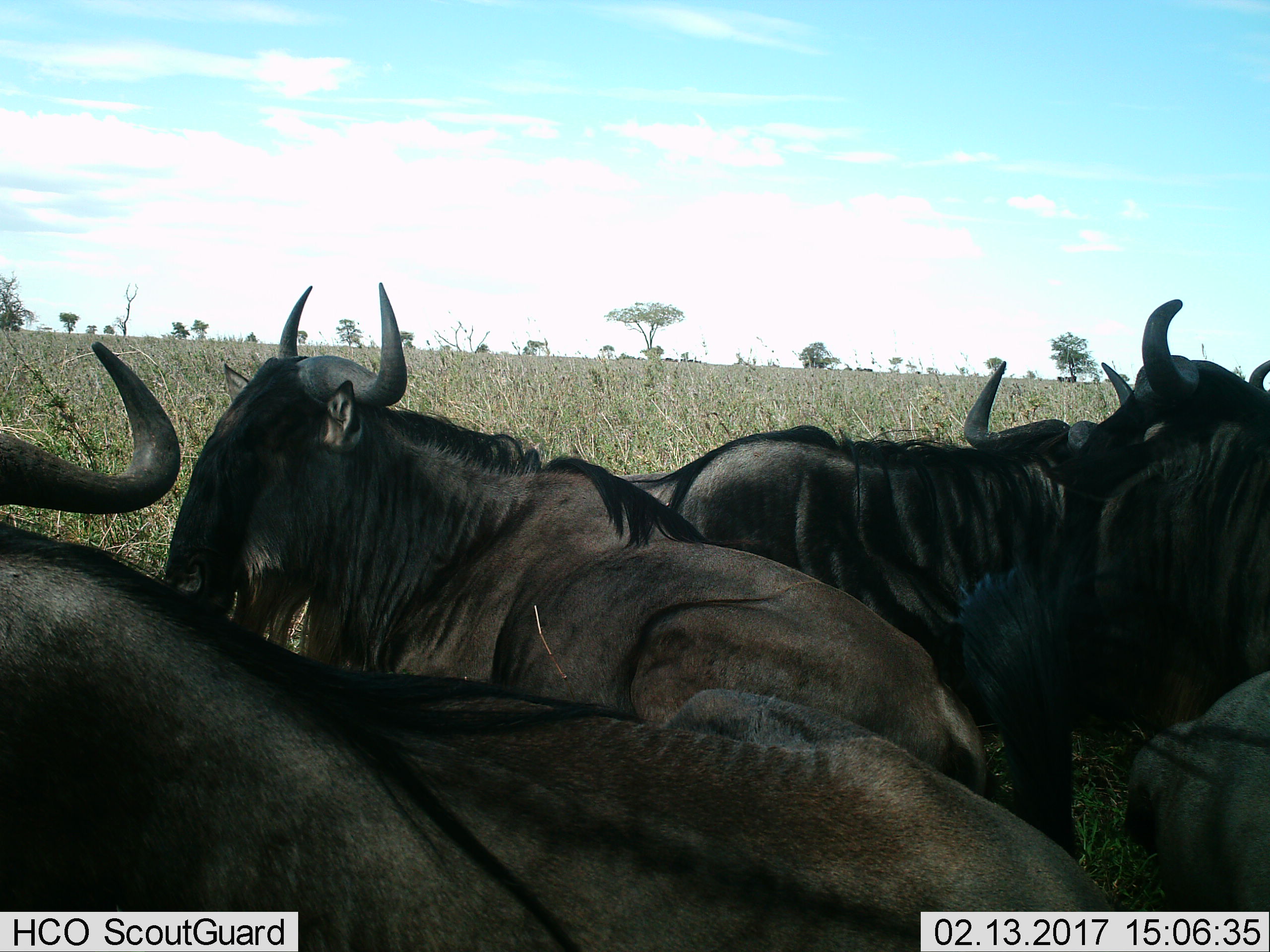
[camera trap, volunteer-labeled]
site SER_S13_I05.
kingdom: Animalia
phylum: Chordata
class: Mammalia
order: Artiodactyla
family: Bovidae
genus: Connochaetes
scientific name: Connochaetes taurinus taurinus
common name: blue wildebeest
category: wildebeestblue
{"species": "wildebeestblue (blue wildebeest) (Connochaetes taurinus taurinus)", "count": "5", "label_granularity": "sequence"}